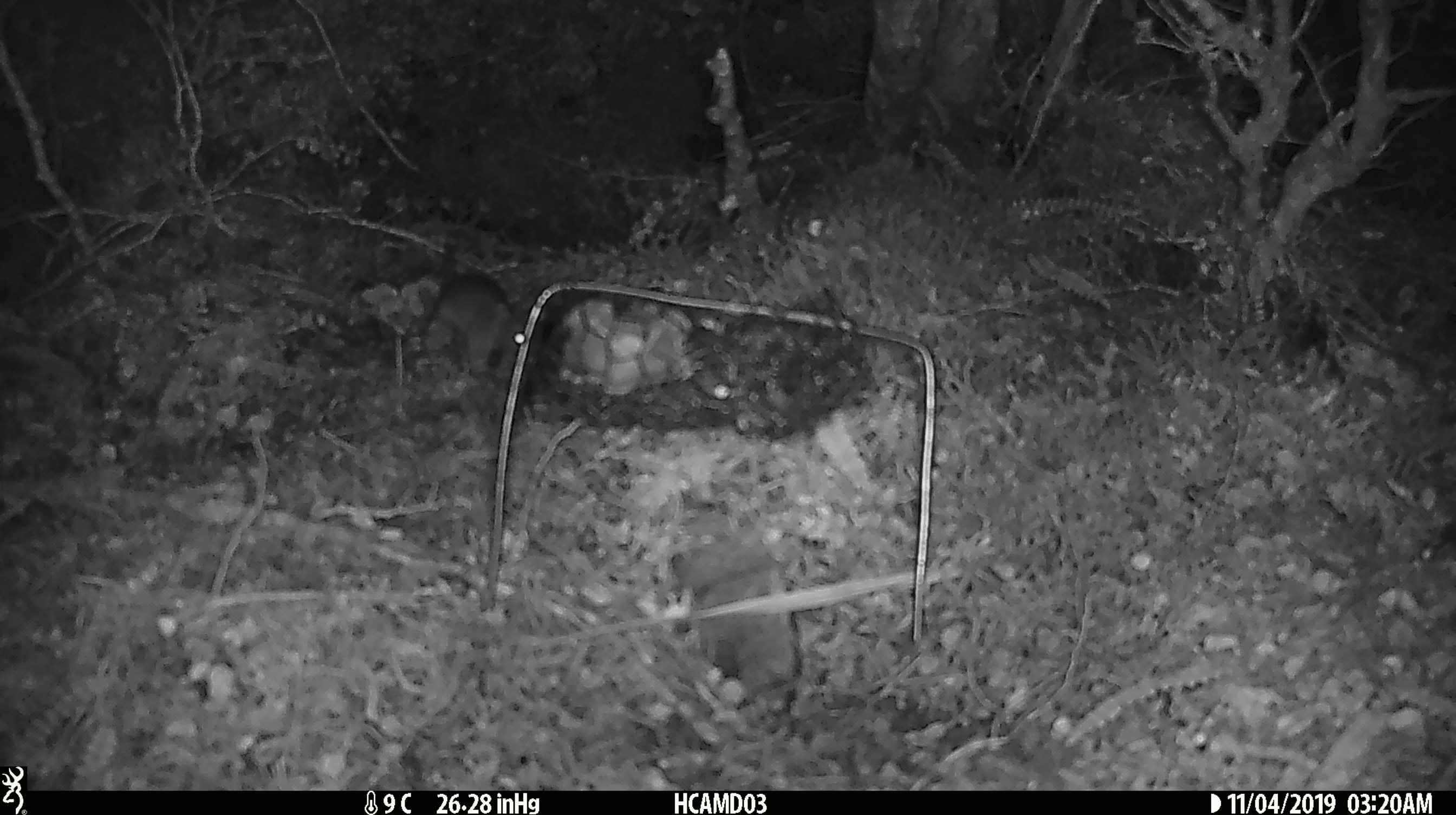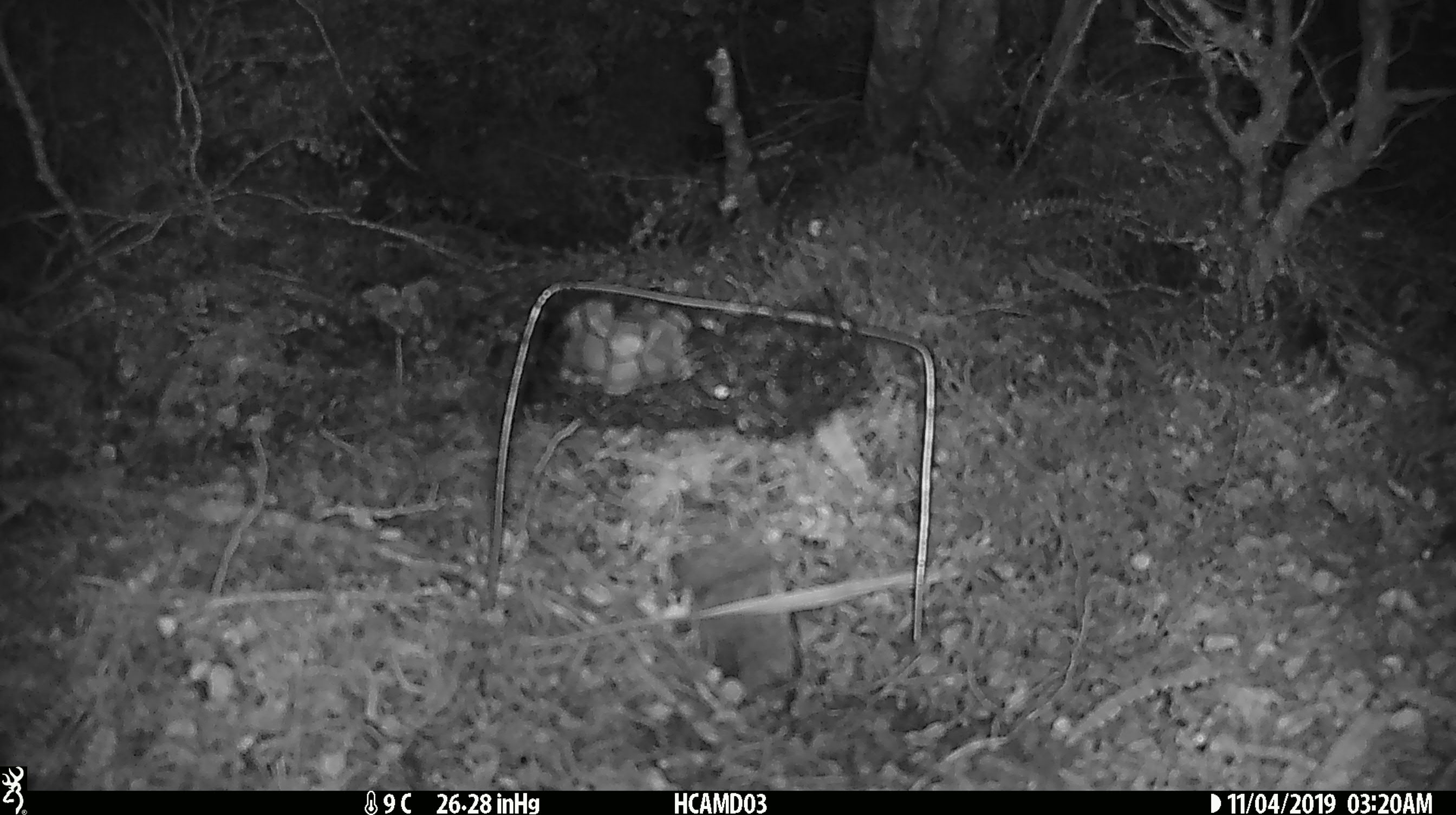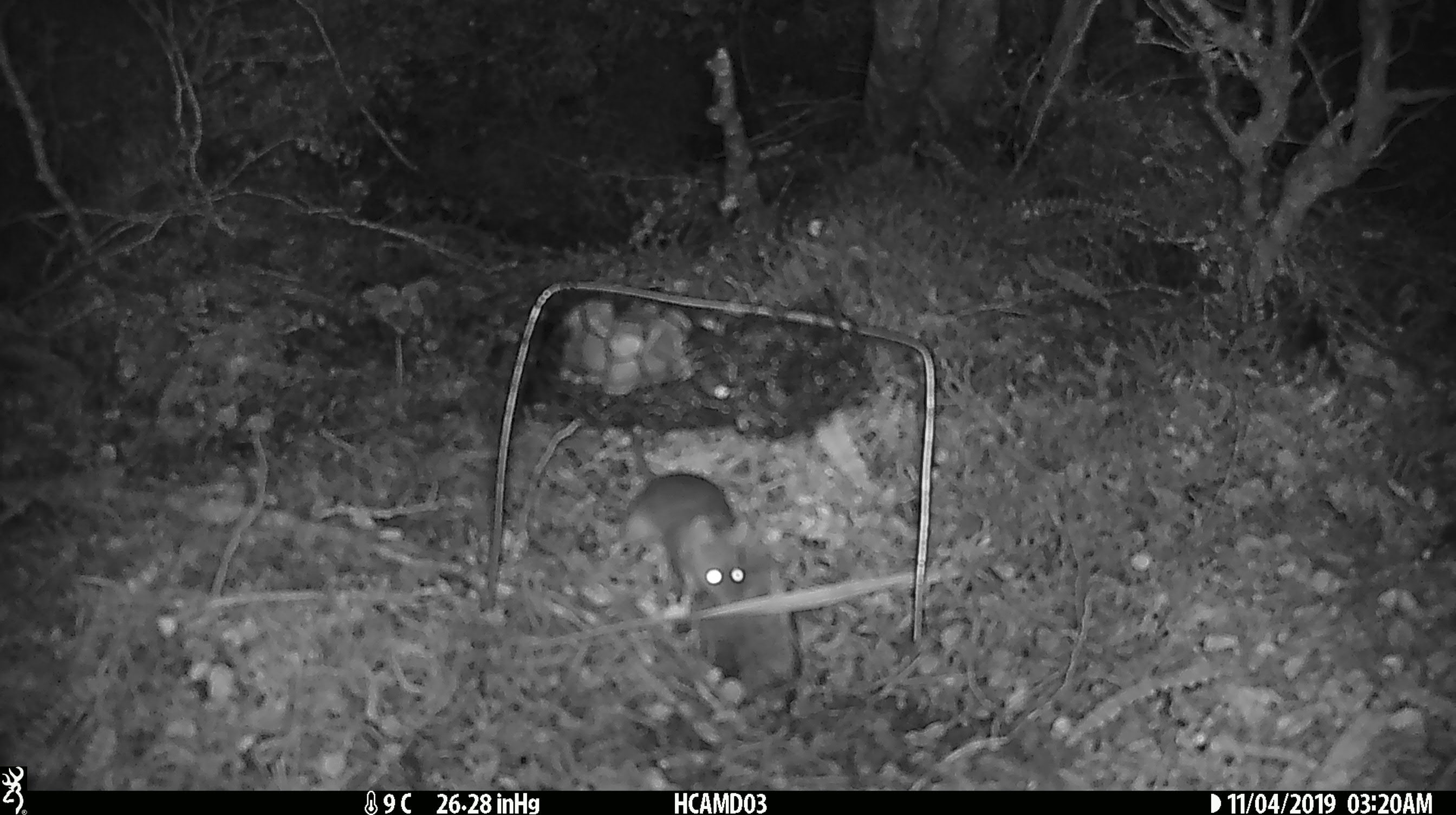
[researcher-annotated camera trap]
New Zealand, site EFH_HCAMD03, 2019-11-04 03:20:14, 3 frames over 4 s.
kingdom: Animalia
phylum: Chordata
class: Mammalia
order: Rodentia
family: Muridae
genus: Mus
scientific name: Mus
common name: mouse